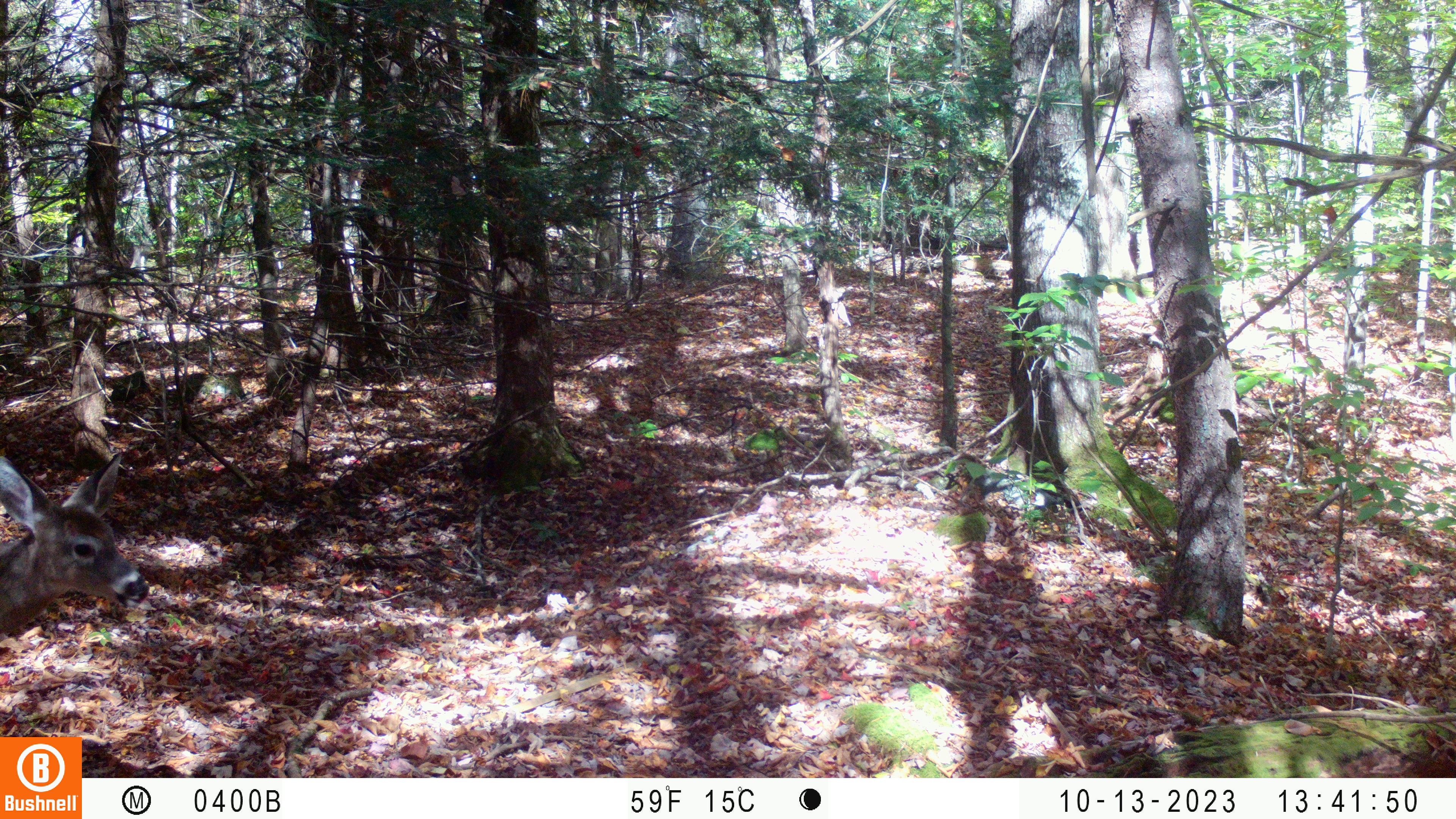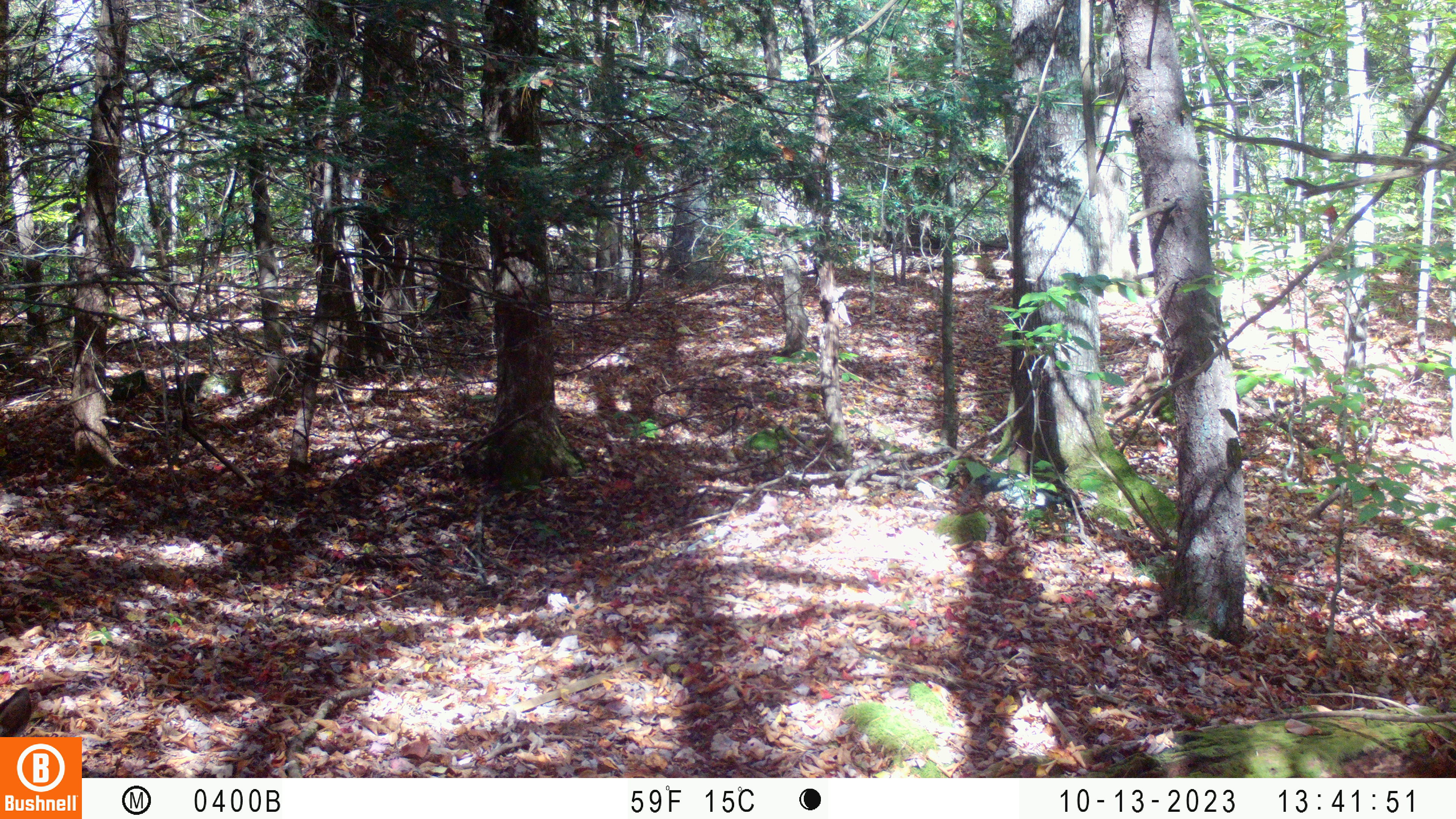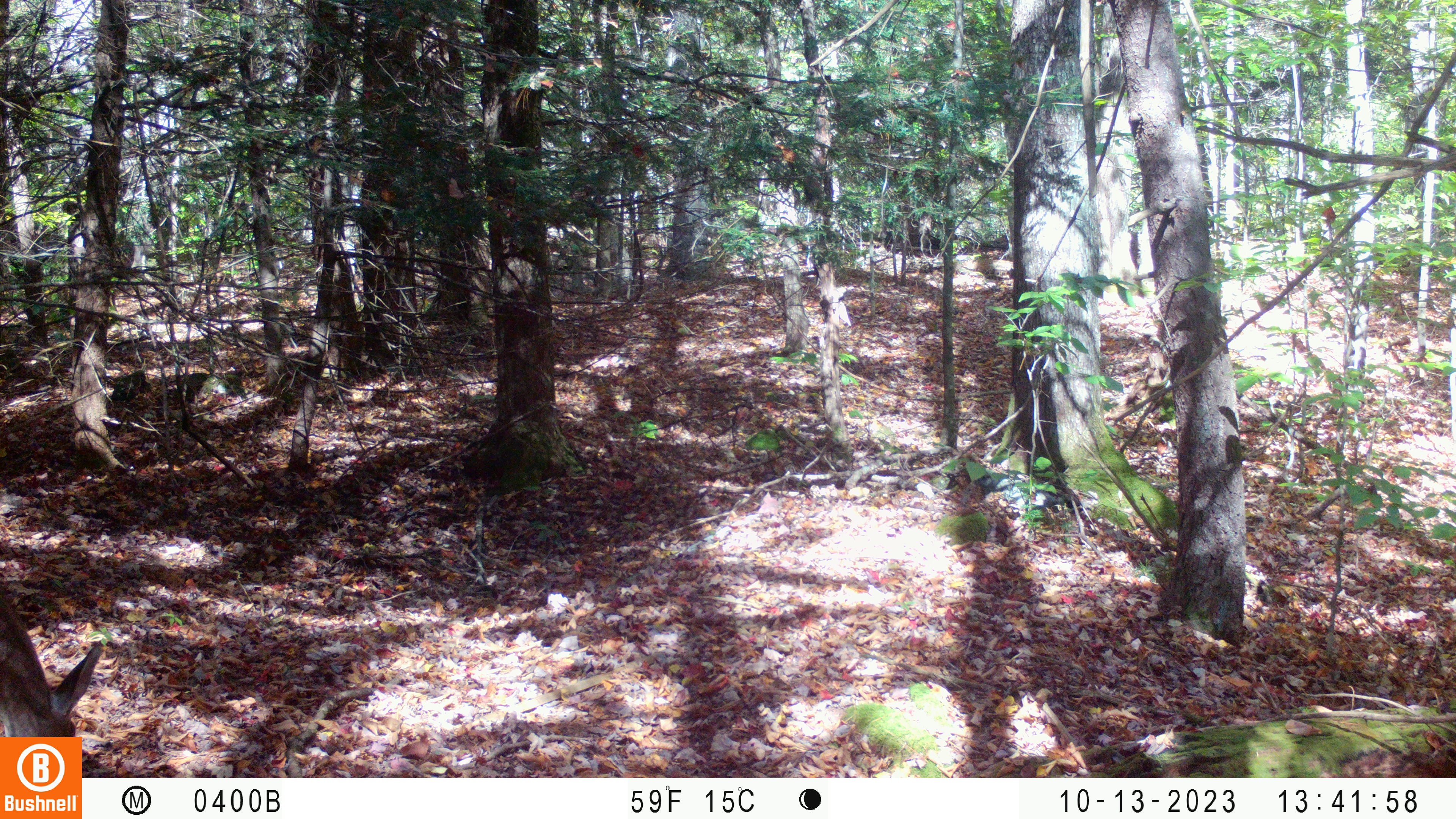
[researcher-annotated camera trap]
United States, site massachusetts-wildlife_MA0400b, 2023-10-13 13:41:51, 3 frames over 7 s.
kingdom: Animalia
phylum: Chordata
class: Mammalia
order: Artiodactyla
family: Cervidae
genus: Odocoileus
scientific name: Odocoileus virginianus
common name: white-tailed deer